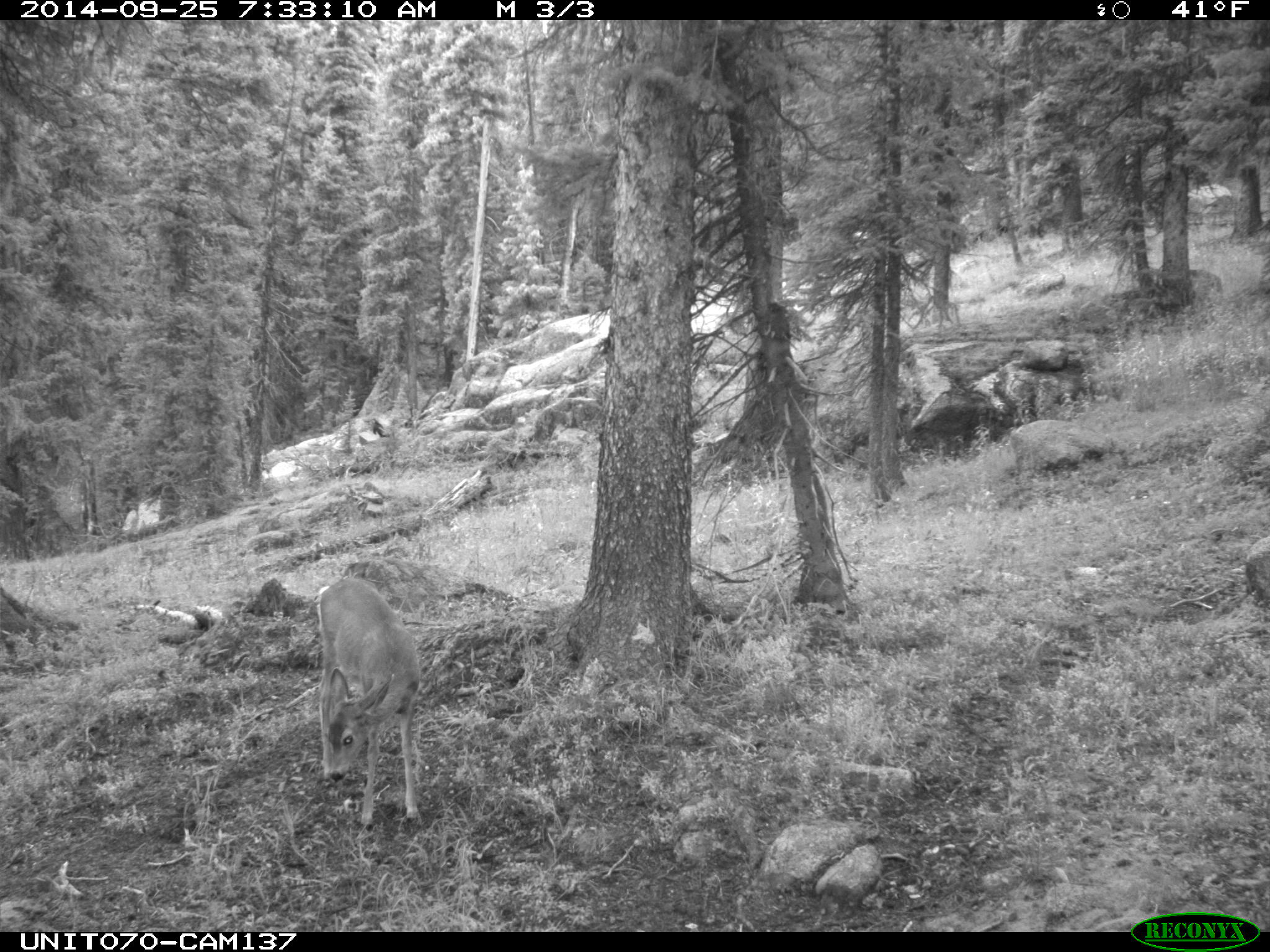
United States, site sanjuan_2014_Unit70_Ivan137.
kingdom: Animalia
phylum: Chordata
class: Mammalia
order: Artiodactyla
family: Cervidae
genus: Odocoileus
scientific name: Odocoileus hemionus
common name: mule deer